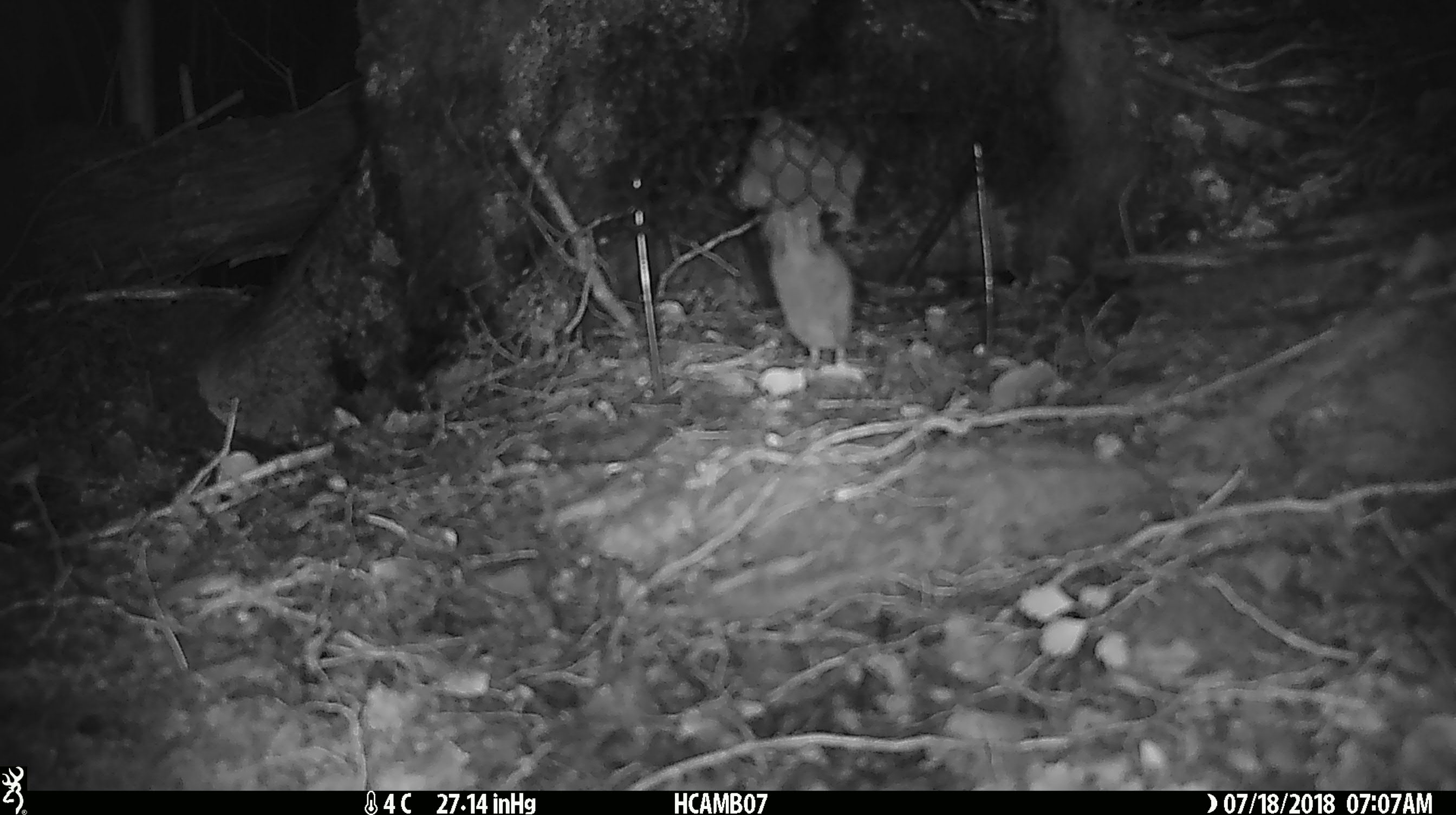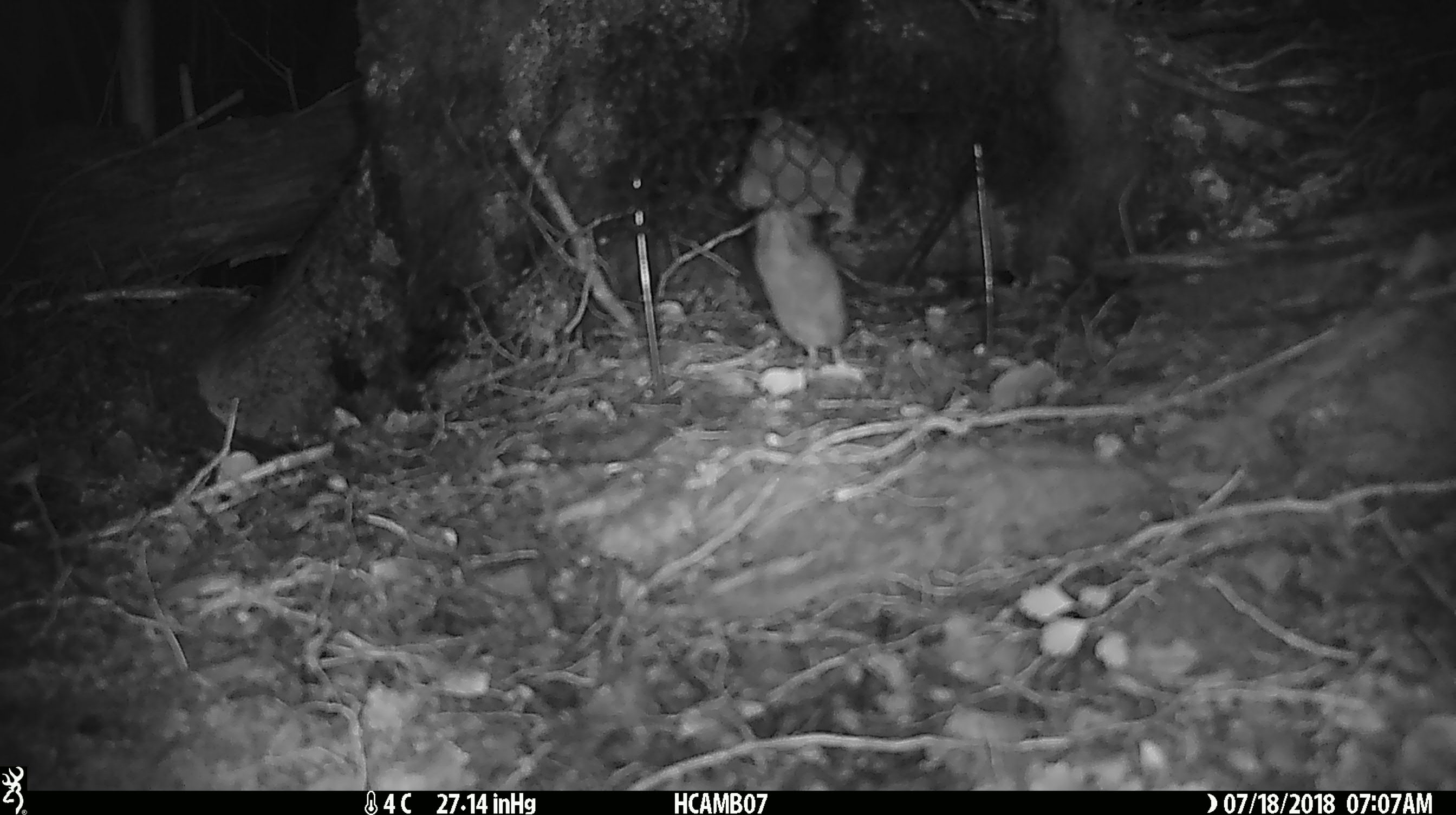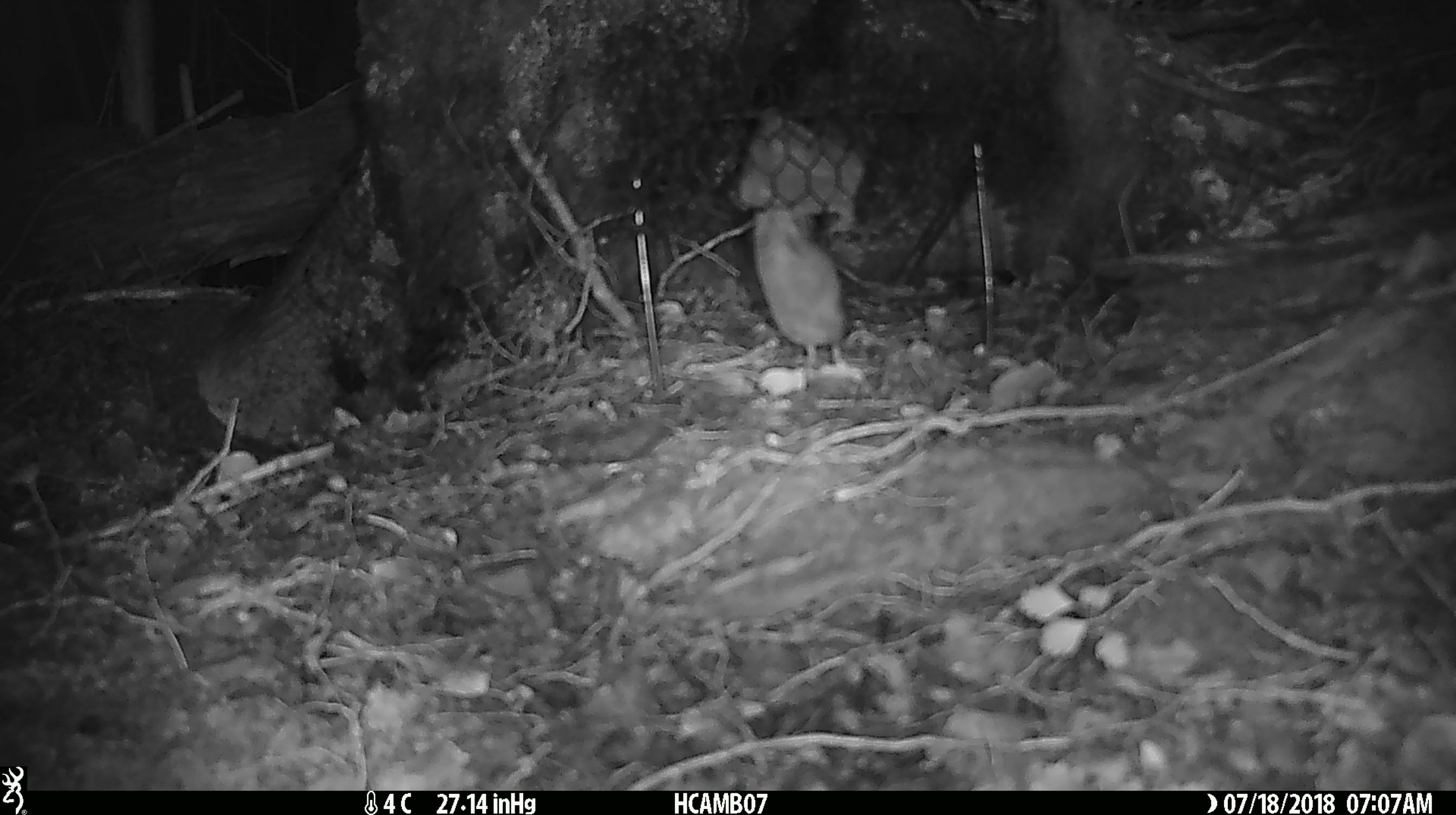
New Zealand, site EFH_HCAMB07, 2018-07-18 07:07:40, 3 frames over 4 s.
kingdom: Animalia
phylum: Chordata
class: Mammalia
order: Rodentia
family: Muridae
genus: Mus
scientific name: Mus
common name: mouse